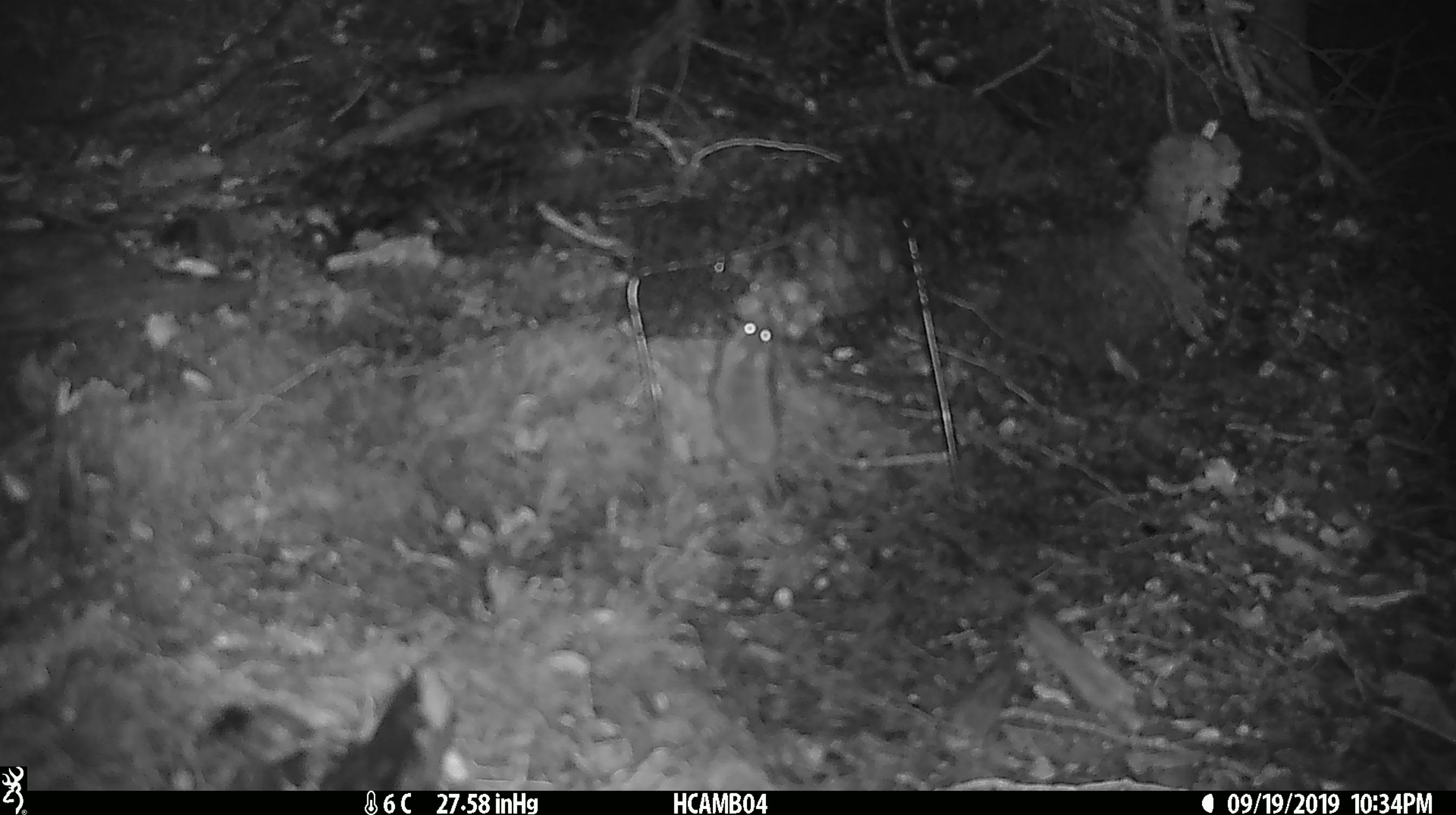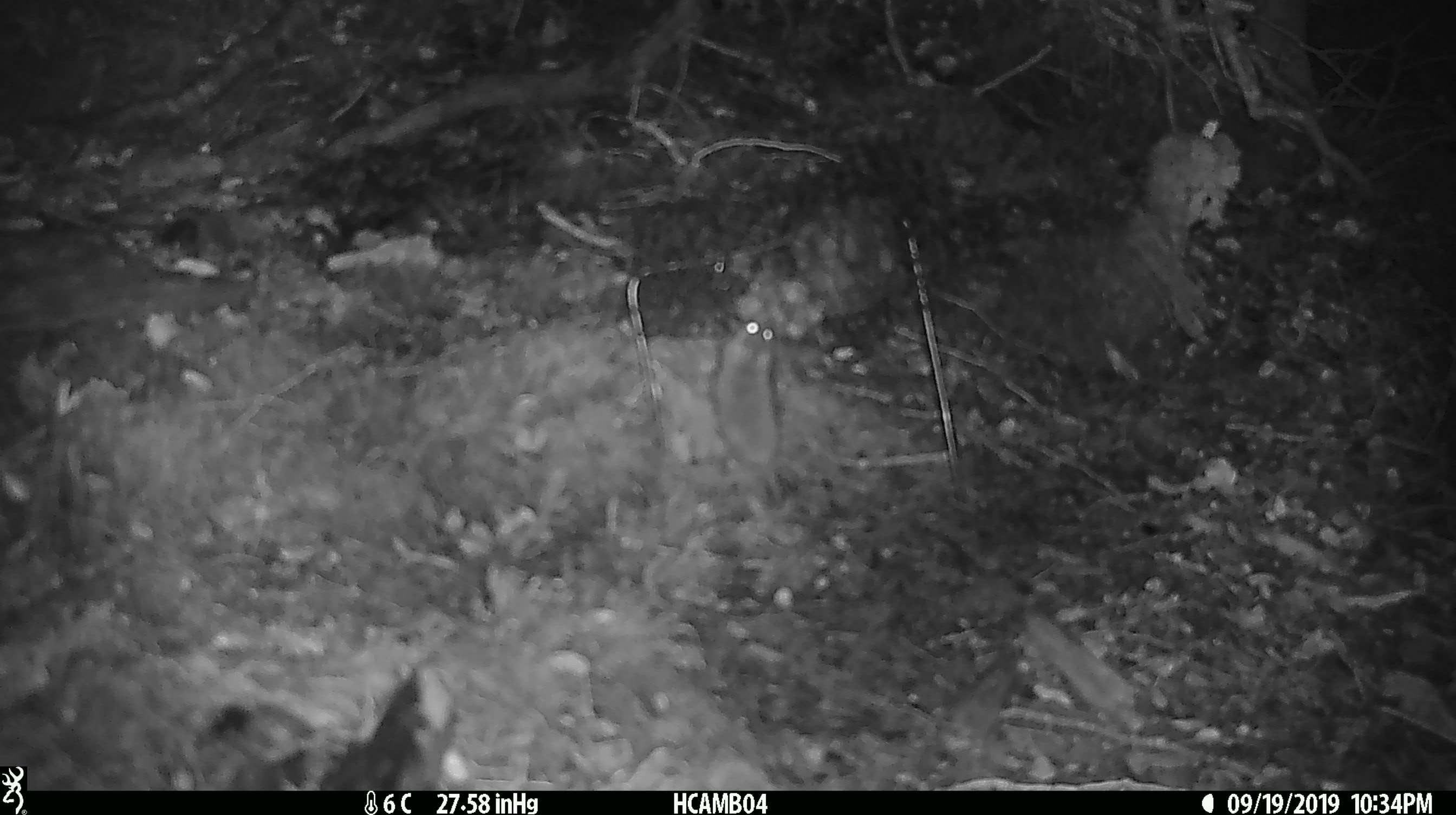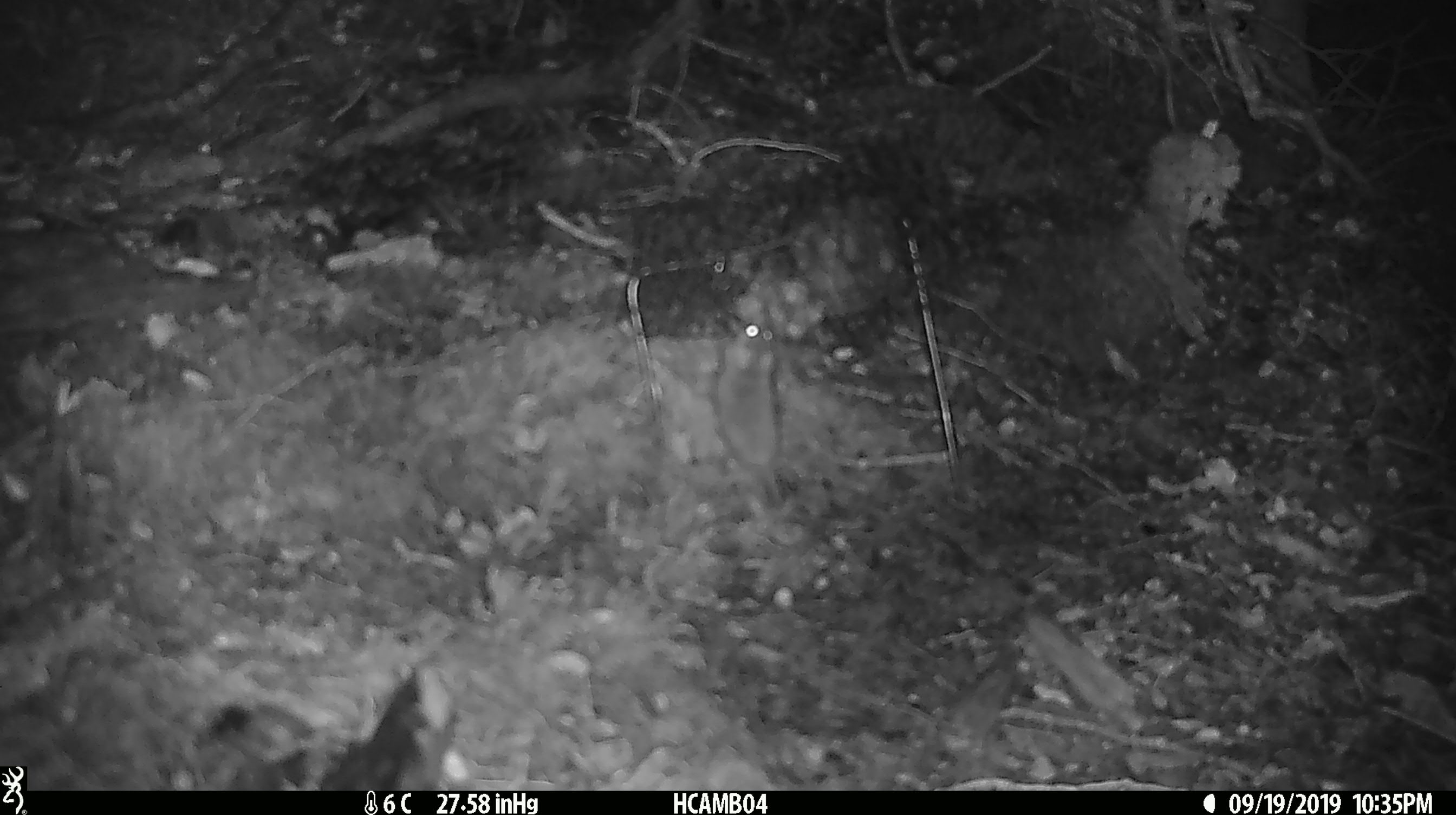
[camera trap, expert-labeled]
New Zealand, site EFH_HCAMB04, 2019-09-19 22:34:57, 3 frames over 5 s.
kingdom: Animalia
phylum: Chordata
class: Mammalia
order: Rodentia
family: Muridae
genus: Mus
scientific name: Mus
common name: mouse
Mouse (Mus).